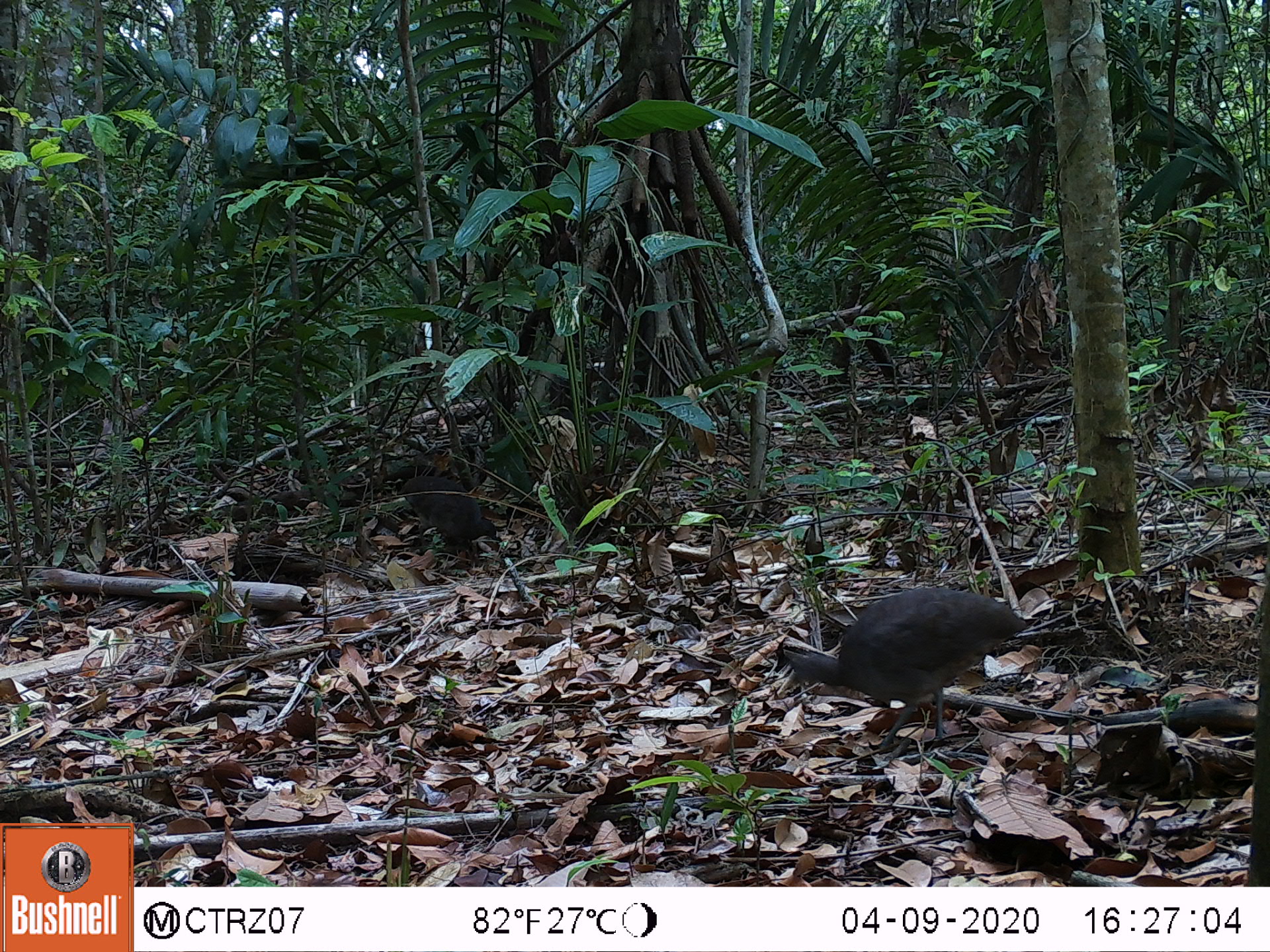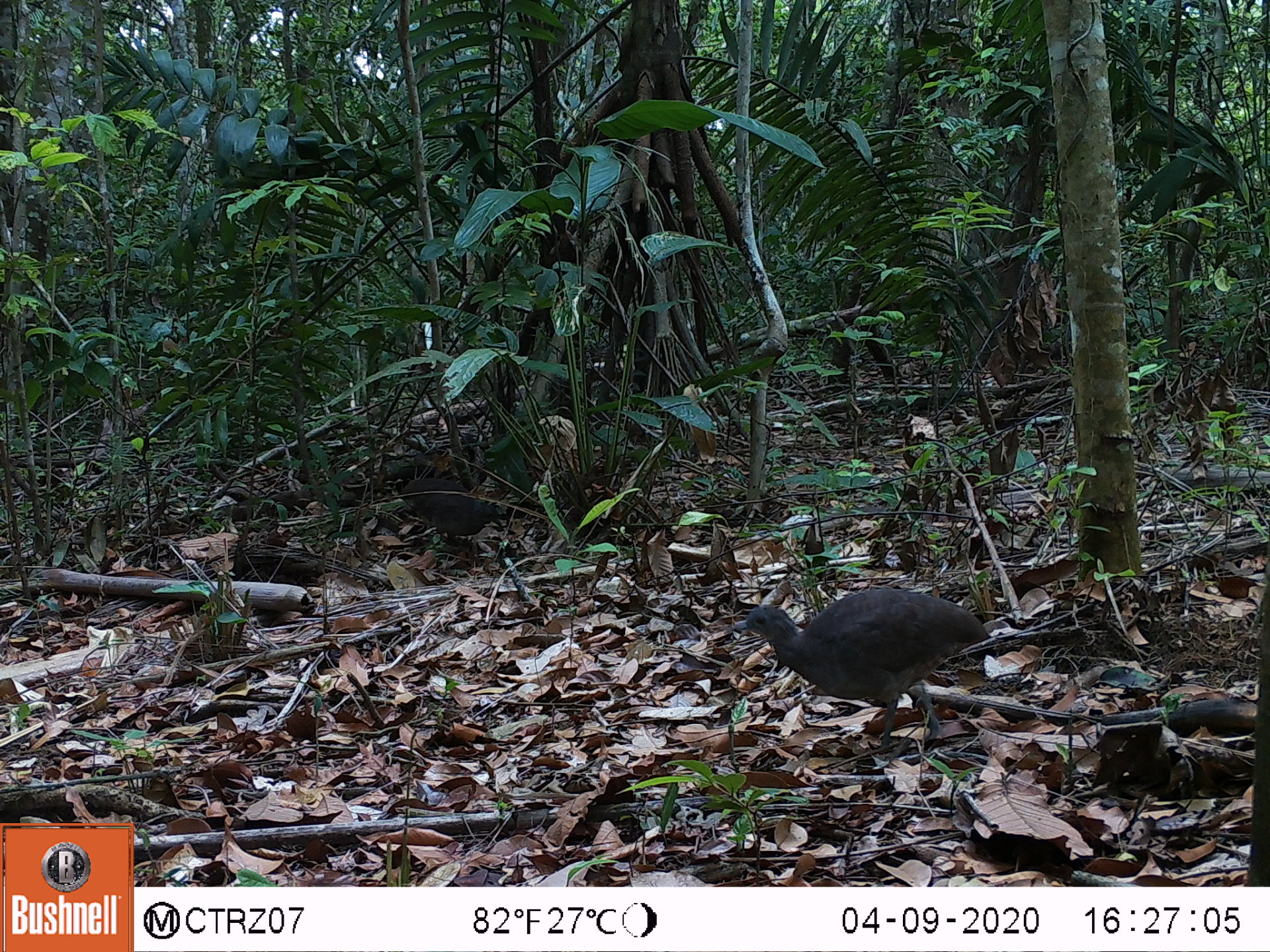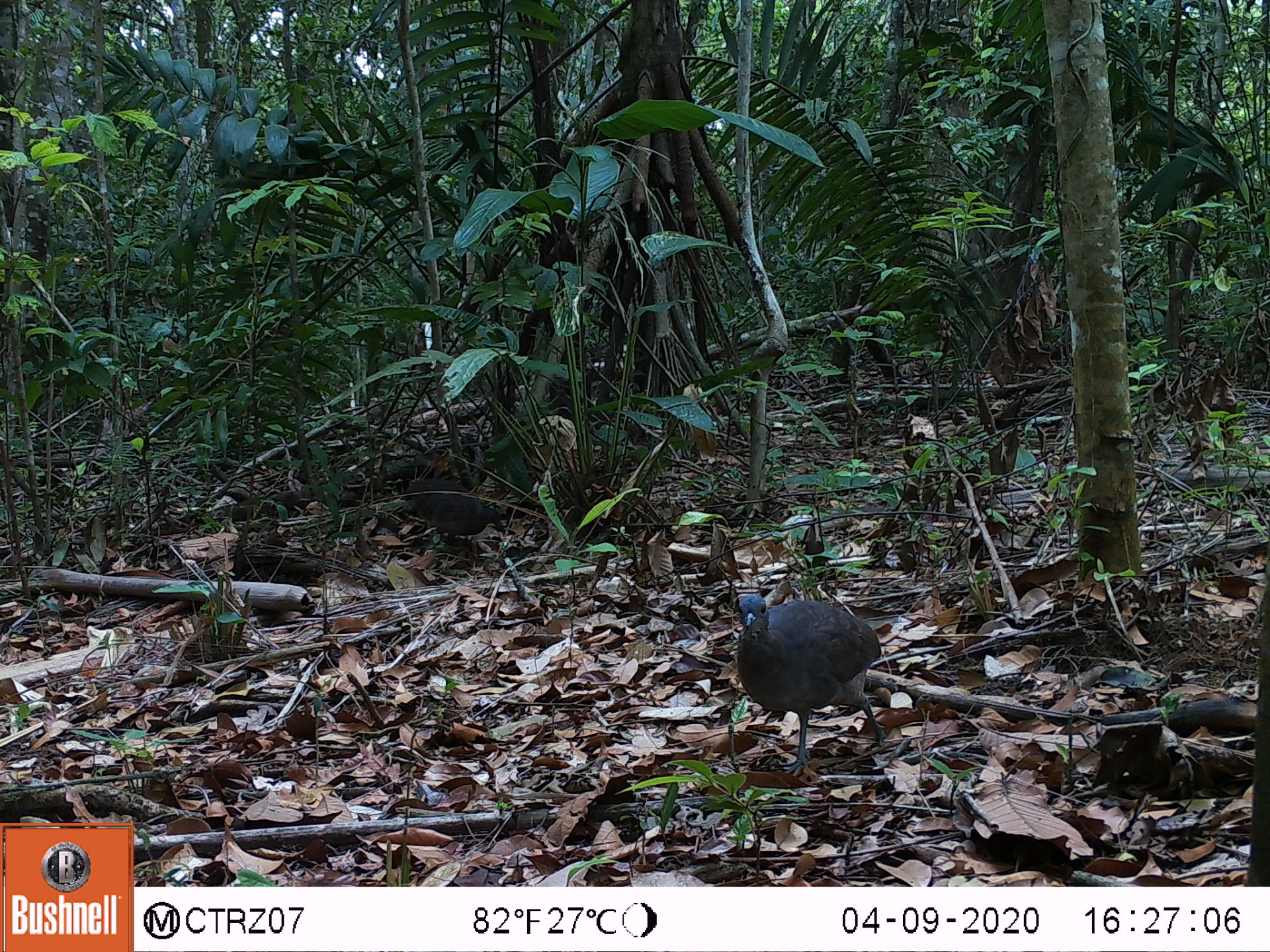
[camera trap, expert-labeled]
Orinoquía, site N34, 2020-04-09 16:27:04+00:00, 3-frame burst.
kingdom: Animalia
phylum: Chordata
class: Aves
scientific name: Aves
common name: bird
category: unknown bird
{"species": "unknown bird (bird) (Aves)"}